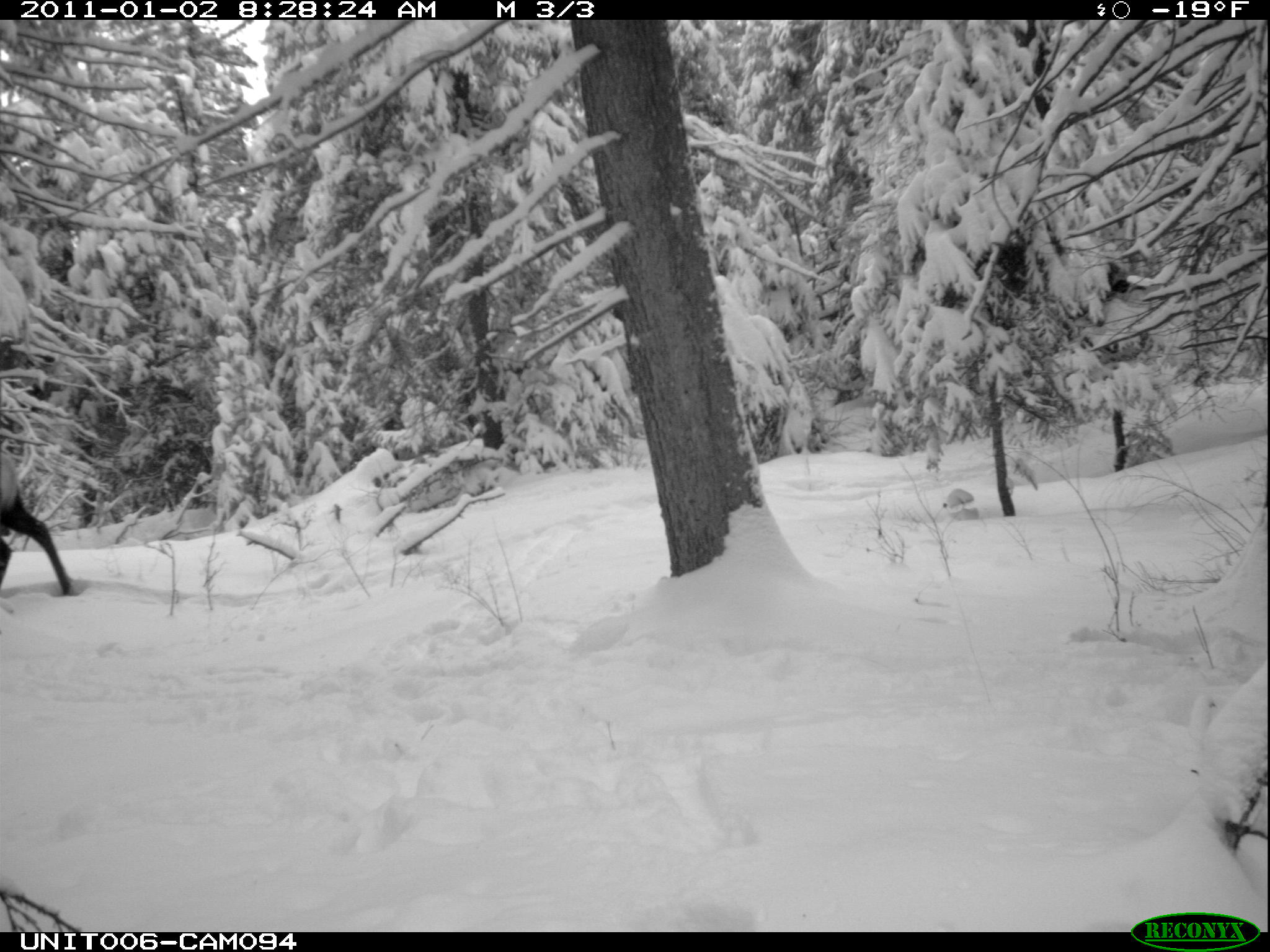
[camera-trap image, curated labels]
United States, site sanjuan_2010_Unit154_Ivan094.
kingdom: Animalia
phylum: Chordata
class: Mammalia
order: Artiodactyla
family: Cervidae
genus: Cervus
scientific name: Cervus elaphus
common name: red deer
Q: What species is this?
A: Cervus elaphus (red deer).